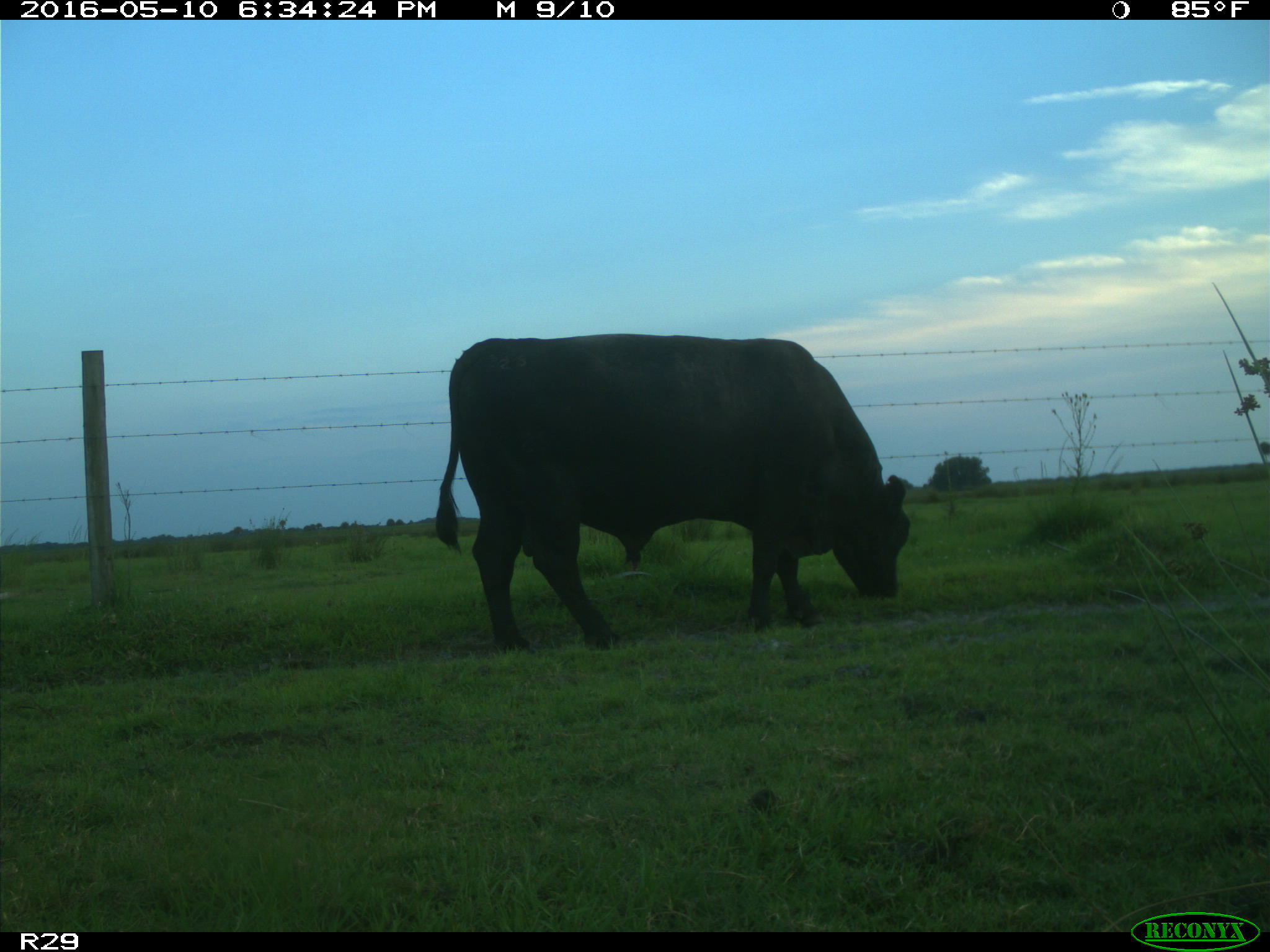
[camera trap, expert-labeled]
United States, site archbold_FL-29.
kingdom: Animalia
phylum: Chordata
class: Mammalia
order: Artiodactyla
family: Bovidae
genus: Bos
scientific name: Bos taurus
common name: domestic cow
Bos taurus (domestic cow).